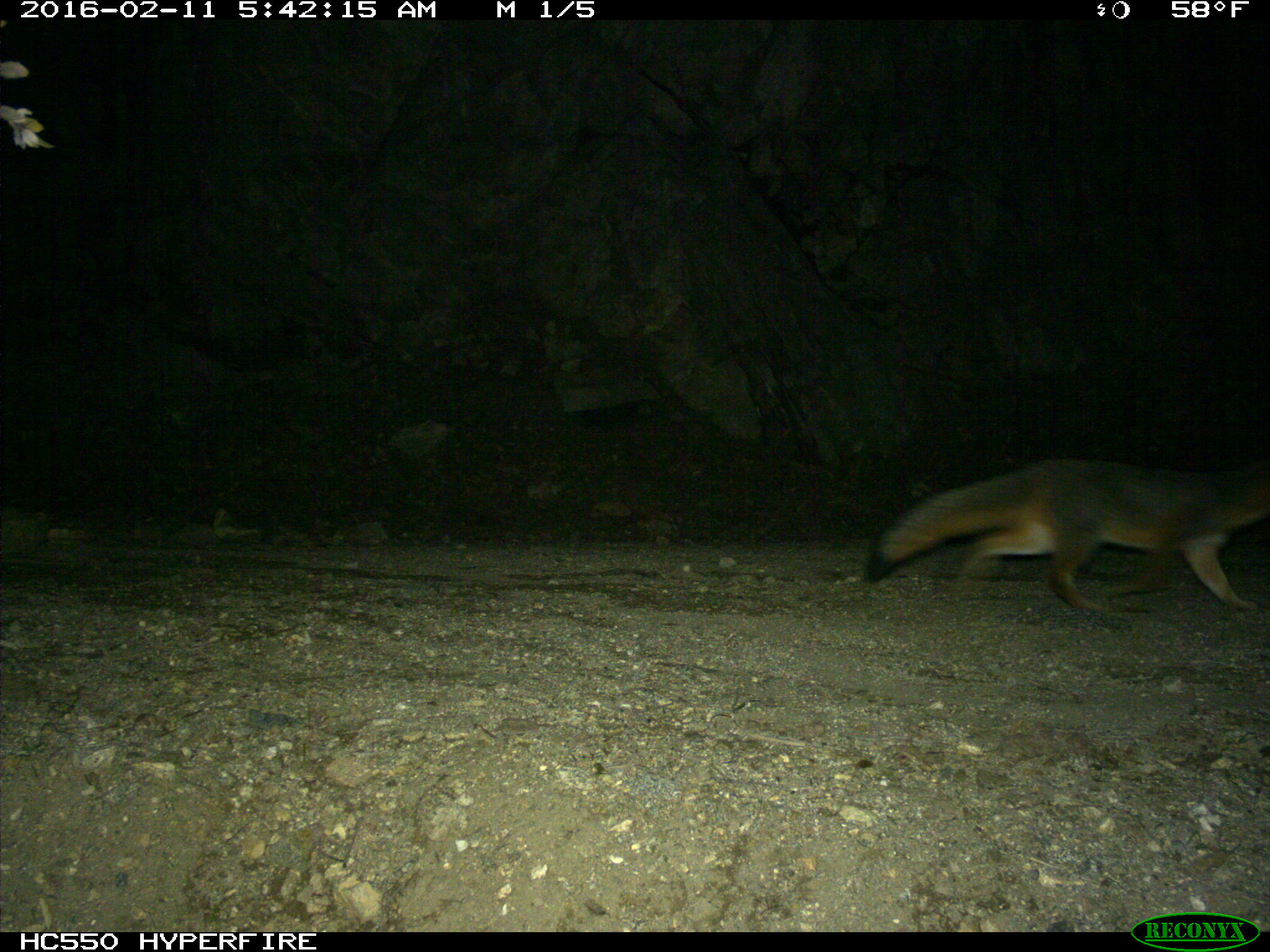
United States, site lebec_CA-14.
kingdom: Animalia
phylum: Chordata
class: Mammalia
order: Carnivora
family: Canidae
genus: Urocyon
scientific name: Urocyon cinereoargenteus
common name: gray fox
Urocyon cinereoargenteus (gray fox).